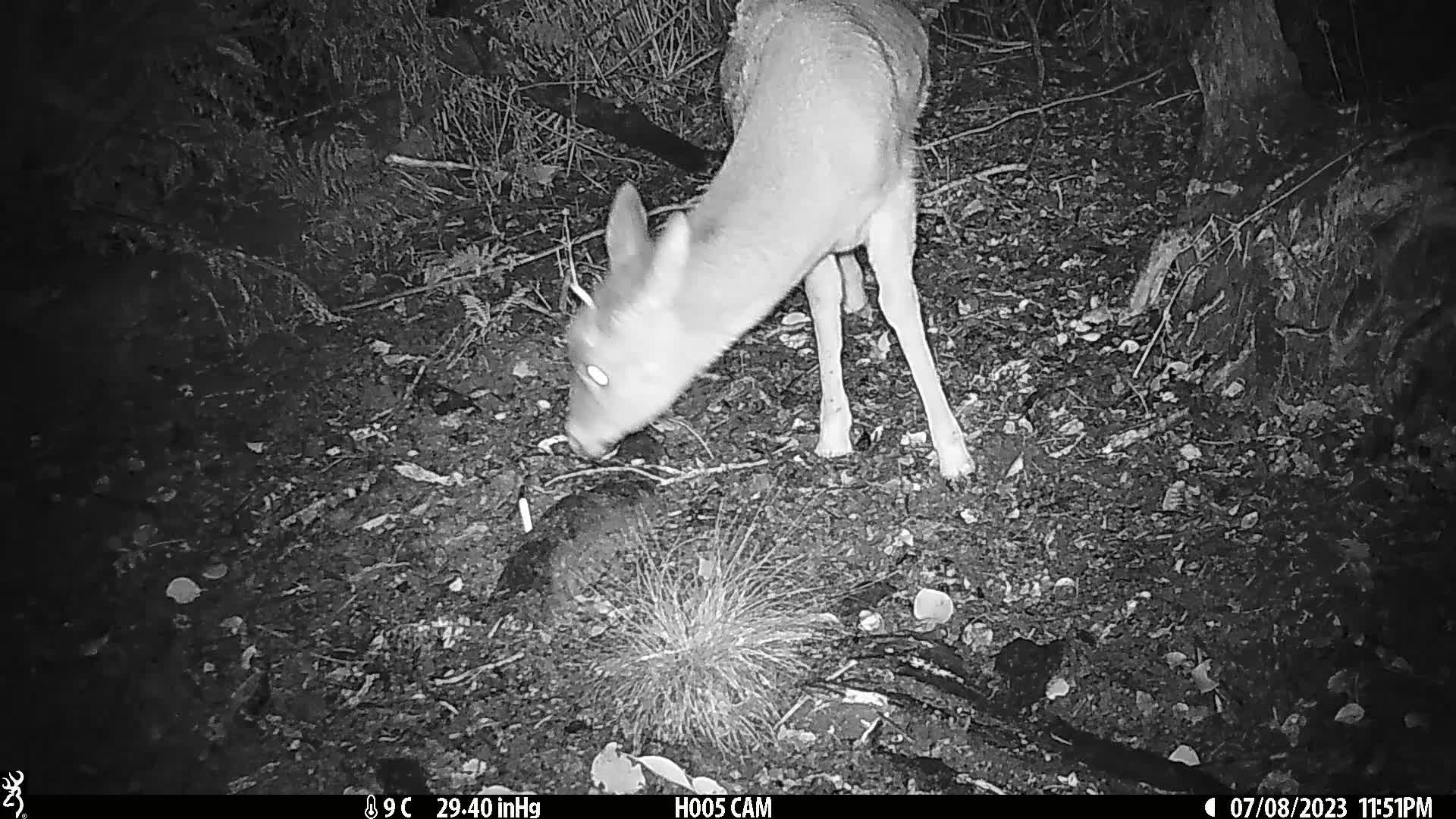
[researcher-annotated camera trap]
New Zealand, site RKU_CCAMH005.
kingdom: Animalia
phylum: Chordata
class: Mammalia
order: Artiodactyla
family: Cervidae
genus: Odocoileus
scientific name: Odocoileus virginianus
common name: white-tailed deer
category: white tailed deer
White tailed deer (white-tailed deer) (Odocoileus virginianus).